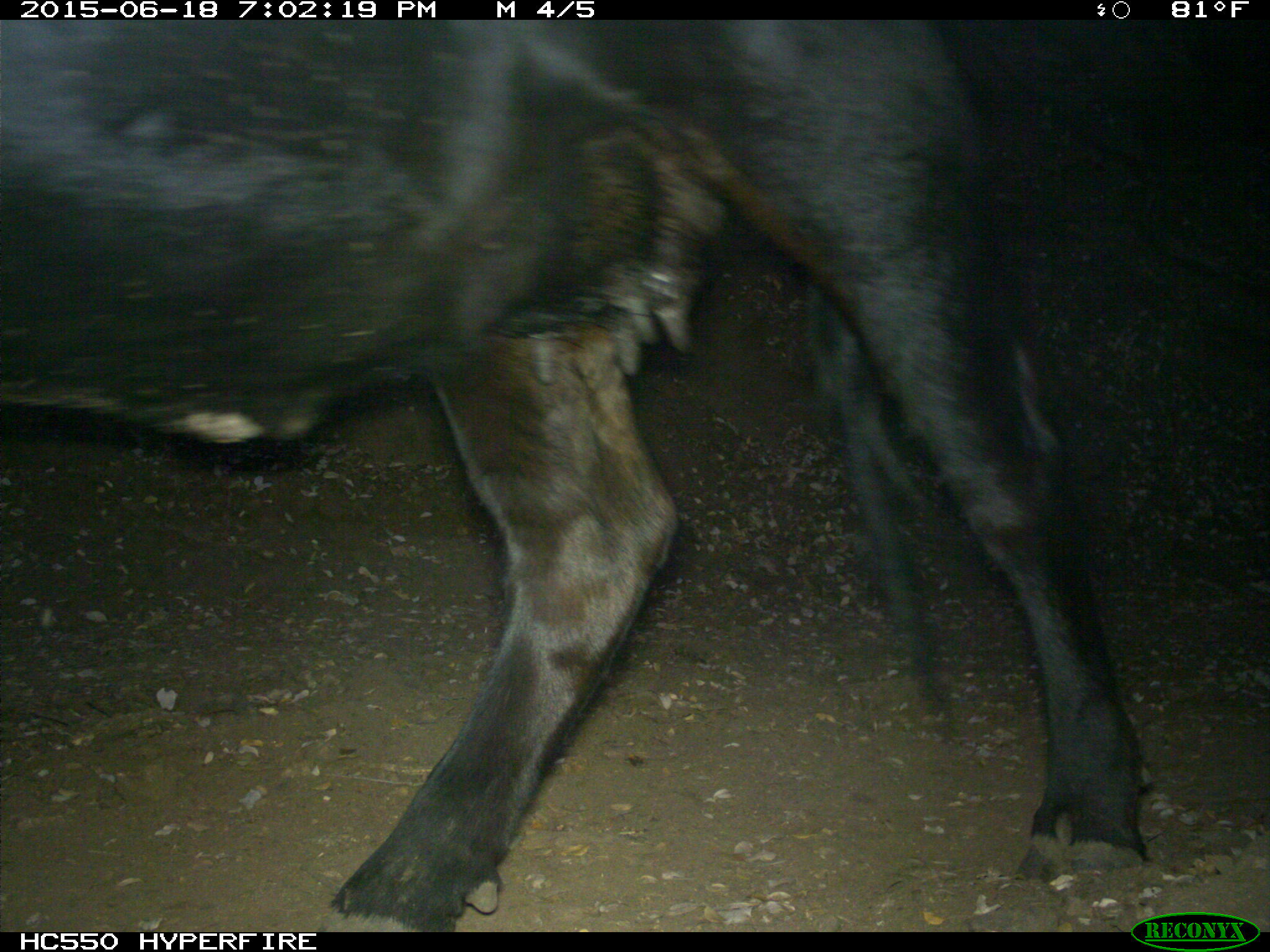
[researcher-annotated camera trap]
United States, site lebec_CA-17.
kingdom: Animalia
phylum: Chordata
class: Mammalia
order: Artiodactyla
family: Bovidae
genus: Bos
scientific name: Bos taurus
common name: domestic cow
Bos taurus (domestic cow).